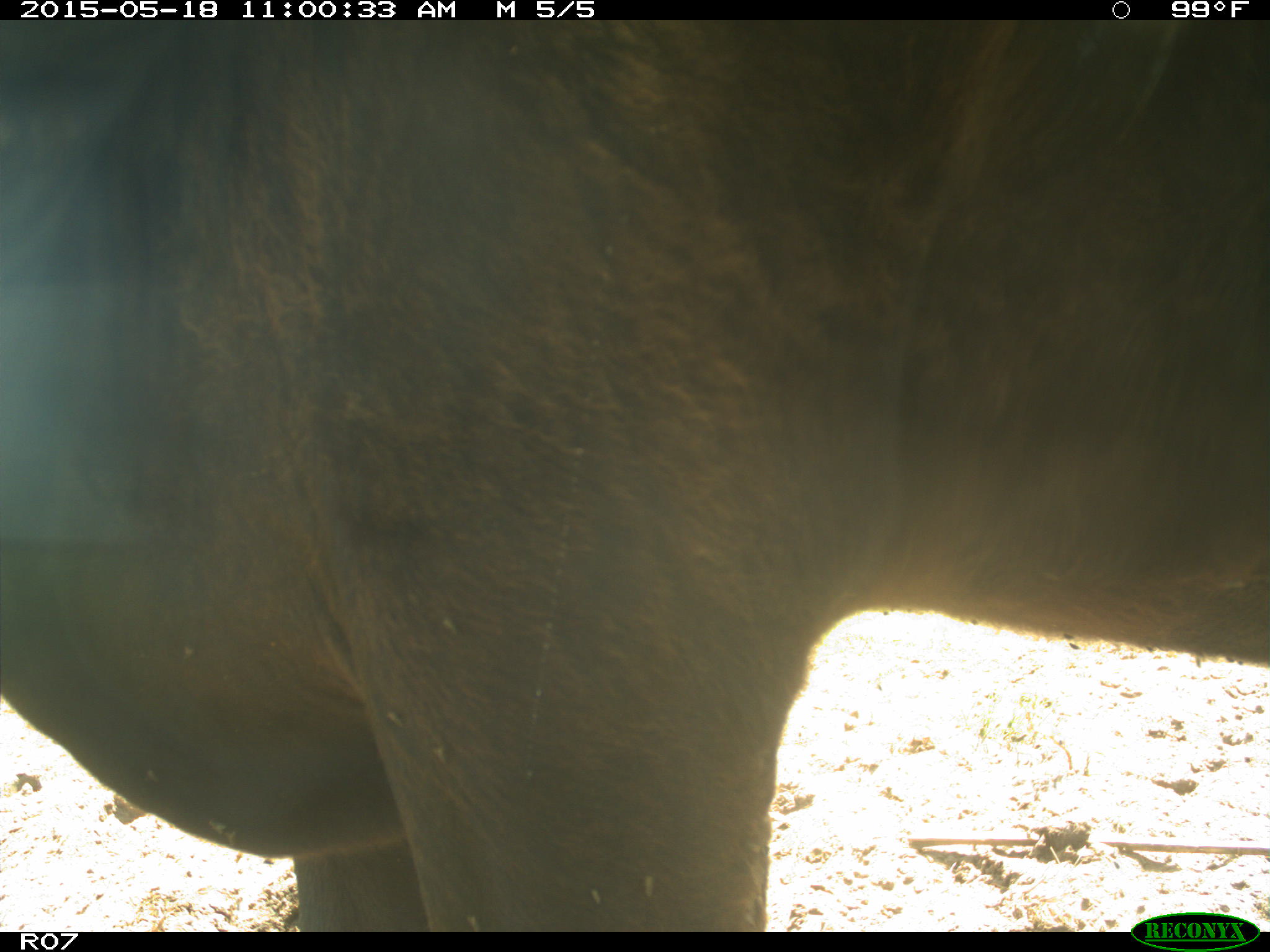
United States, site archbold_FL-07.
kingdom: Animalia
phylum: Chordata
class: Mammalia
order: Artiodactyla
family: Bovidae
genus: Bos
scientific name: Bos taurus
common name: domestic cow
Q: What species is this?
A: Bos taurus (domestic cow).